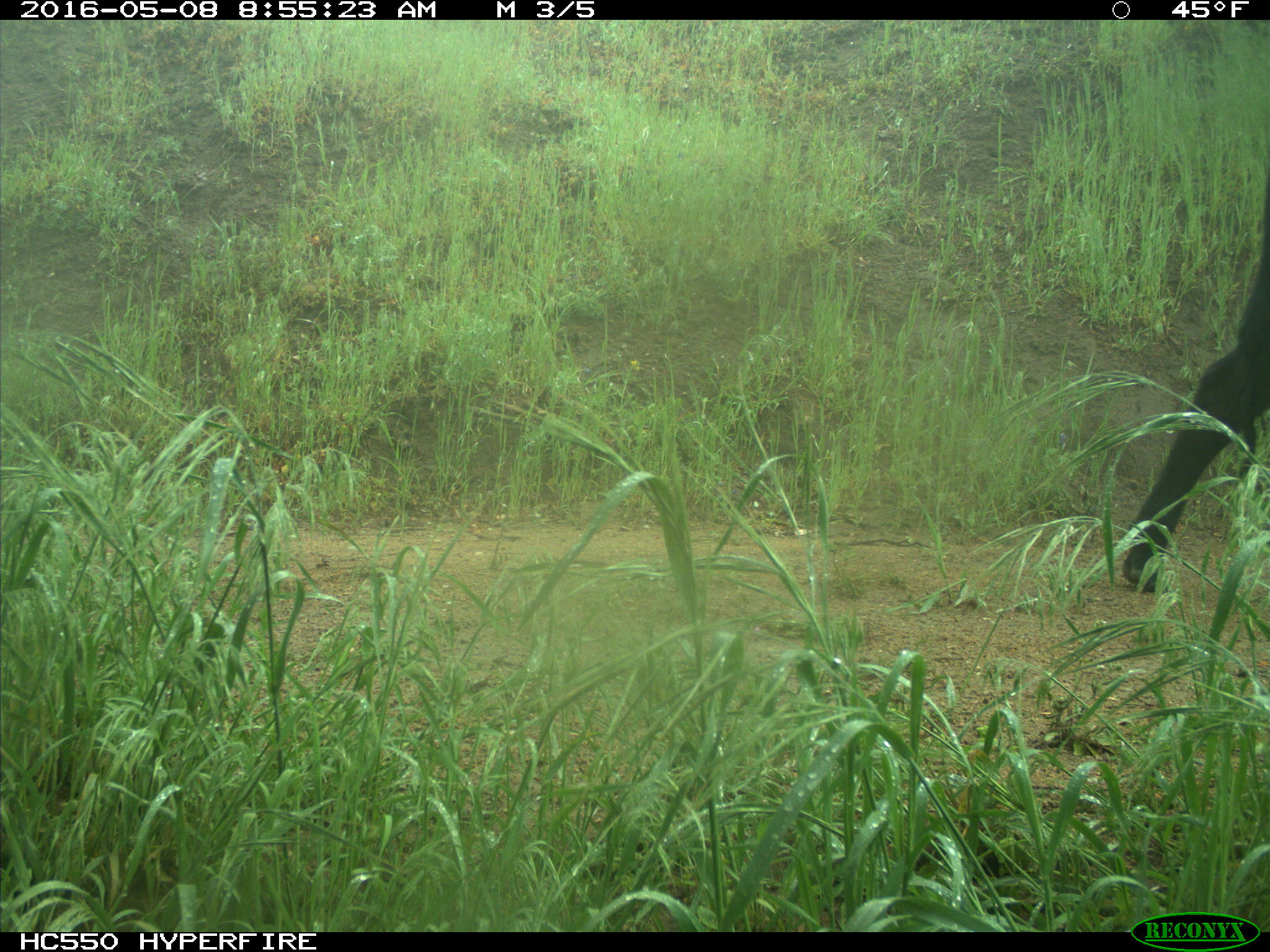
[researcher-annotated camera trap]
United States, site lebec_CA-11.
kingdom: Animalia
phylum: Chordata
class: Mammalia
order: Artiodactyla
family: Bovidae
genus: Bos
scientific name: Bos taurus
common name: domestic cow